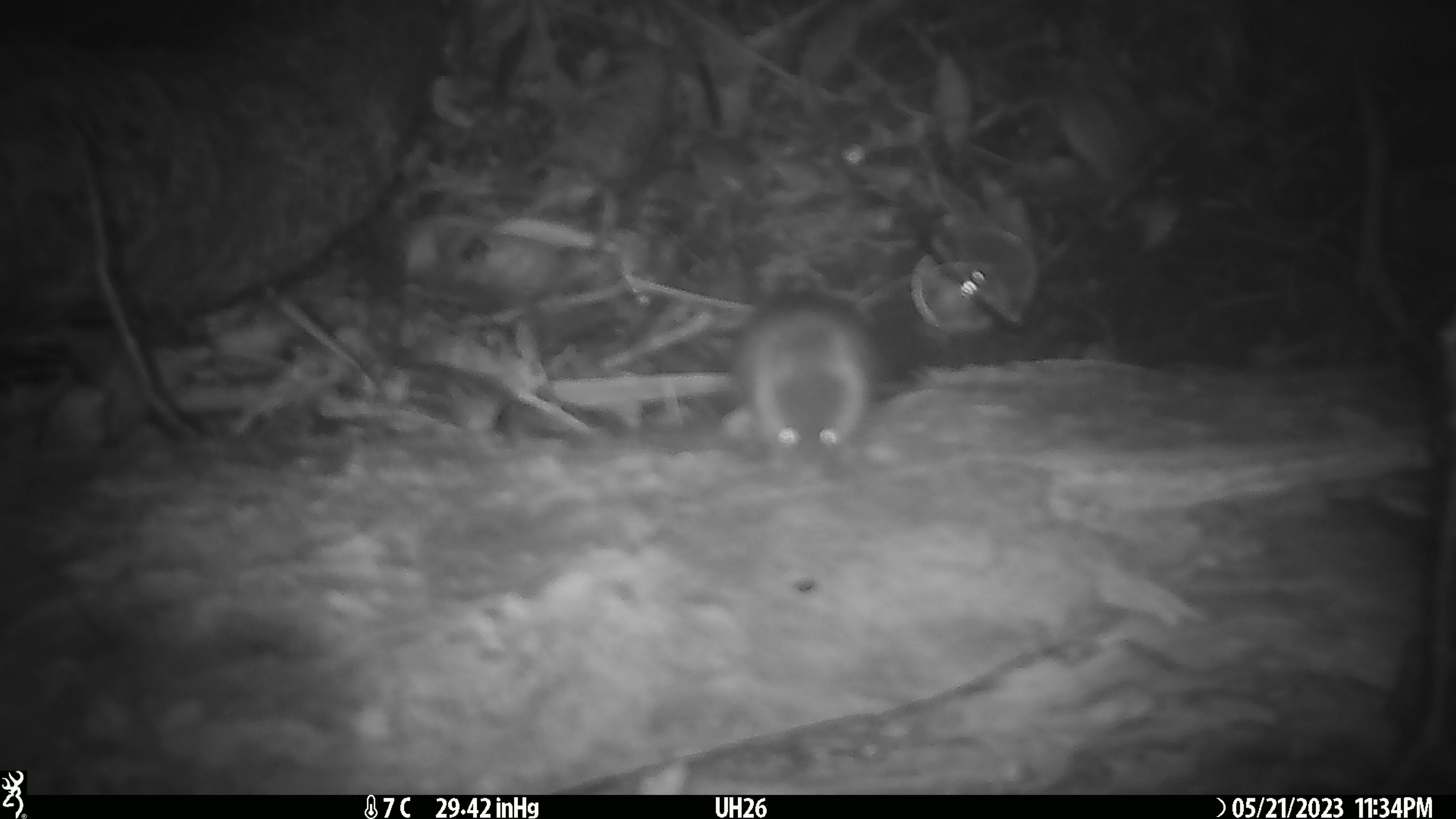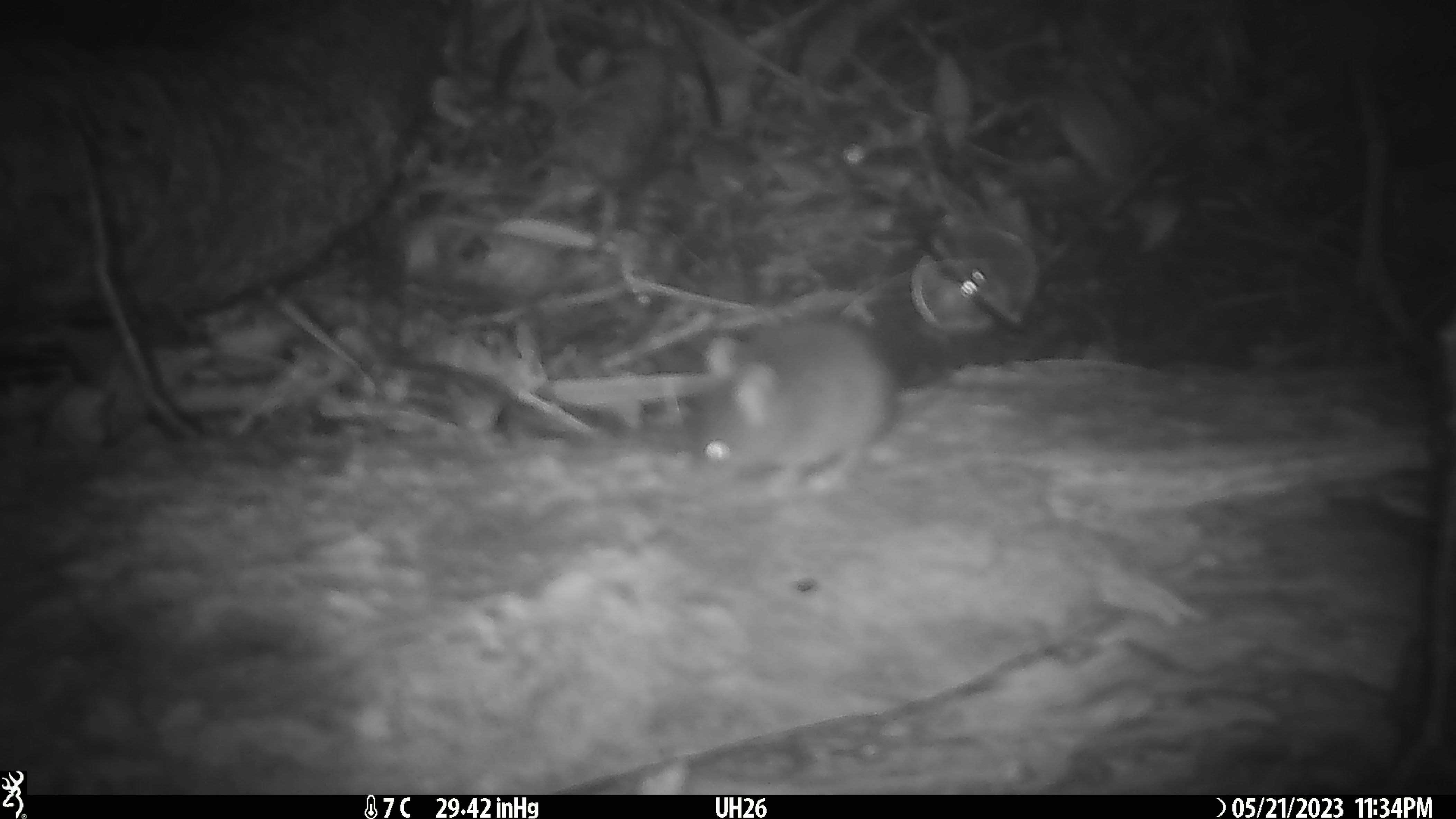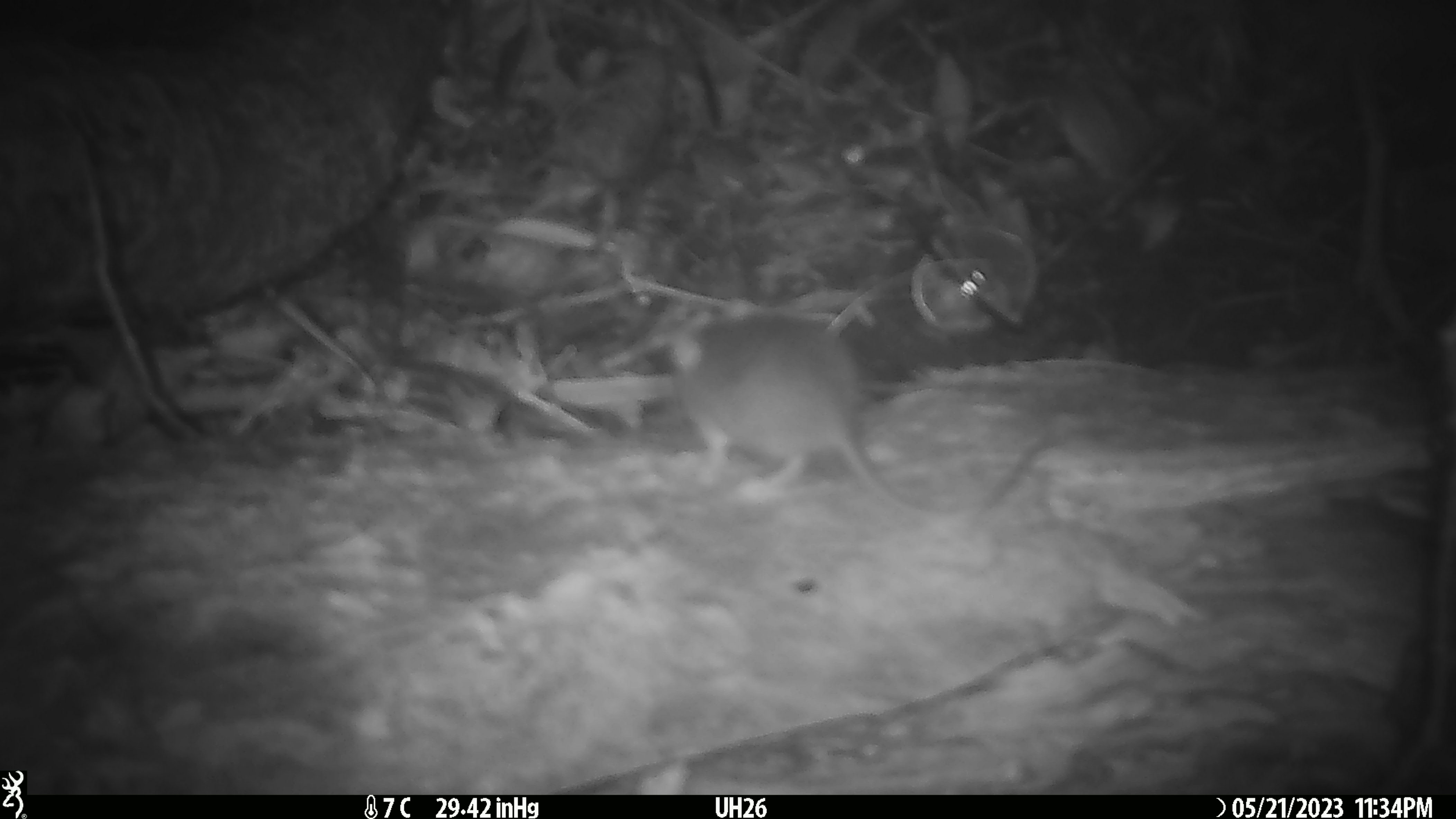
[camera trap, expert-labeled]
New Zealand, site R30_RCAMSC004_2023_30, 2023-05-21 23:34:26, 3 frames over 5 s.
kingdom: Animalia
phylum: Chordata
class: Mammalia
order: Rodentia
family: Muridae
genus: Mus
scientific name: Mus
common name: mouse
Mouse (Mus).